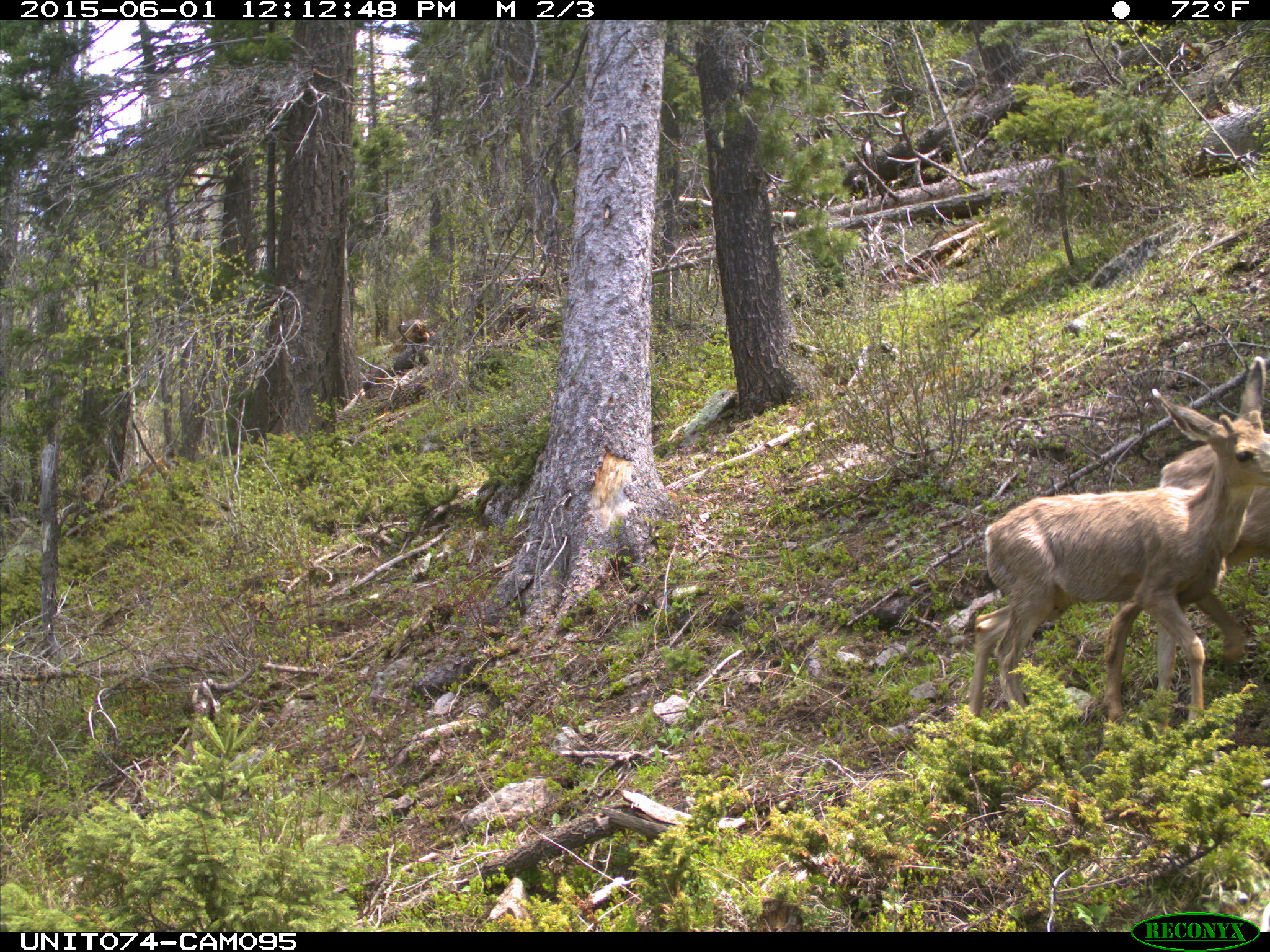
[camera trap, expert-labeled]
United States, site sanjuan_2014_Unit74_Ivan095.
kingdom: Animalia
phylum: Chordata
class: Mammalia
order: Artiodactyla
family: Cervidae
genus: Odocoileus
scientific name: Odocoileus hemionus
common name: mule deer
Odocoileus hemionus (mule deer).